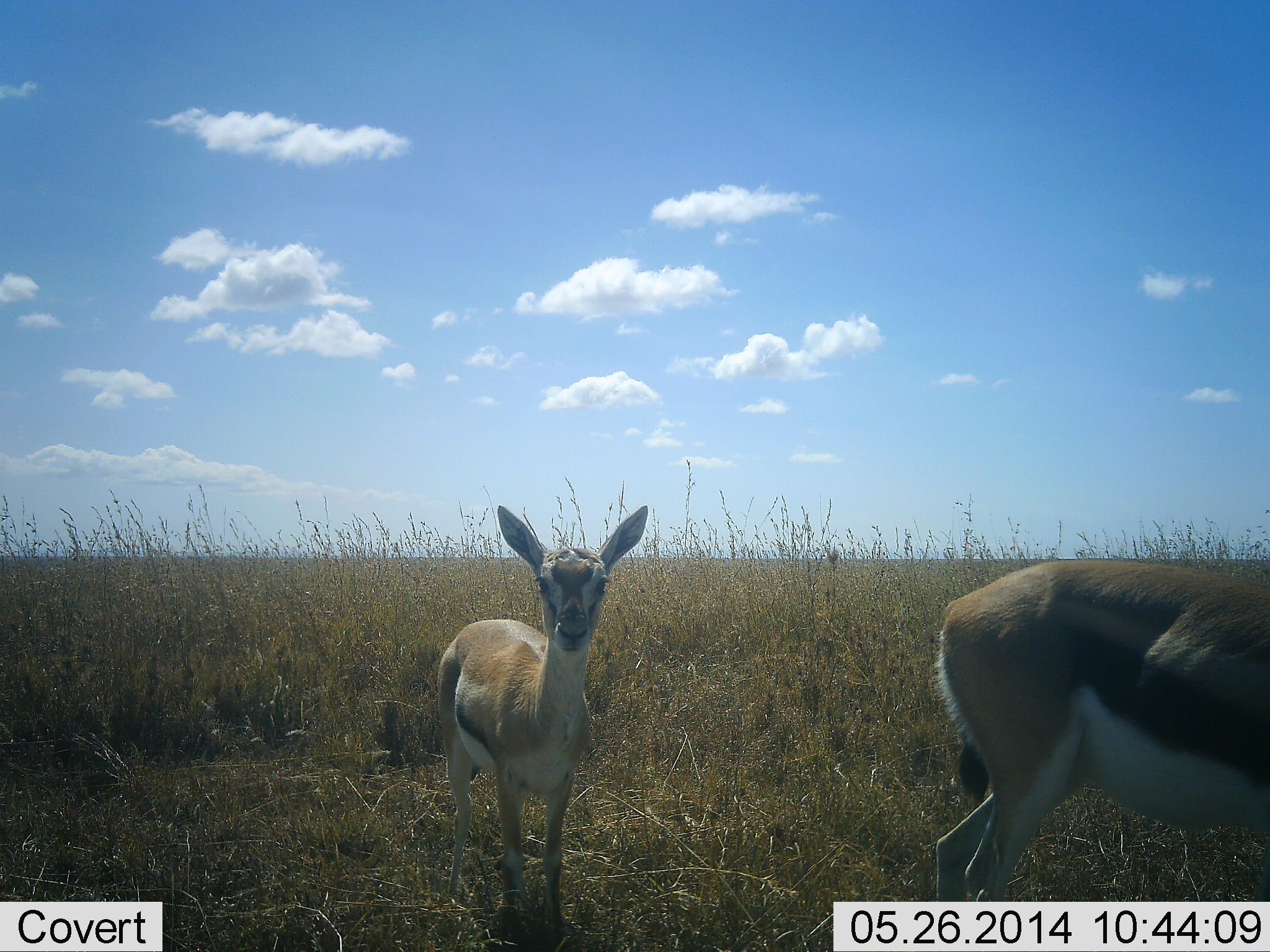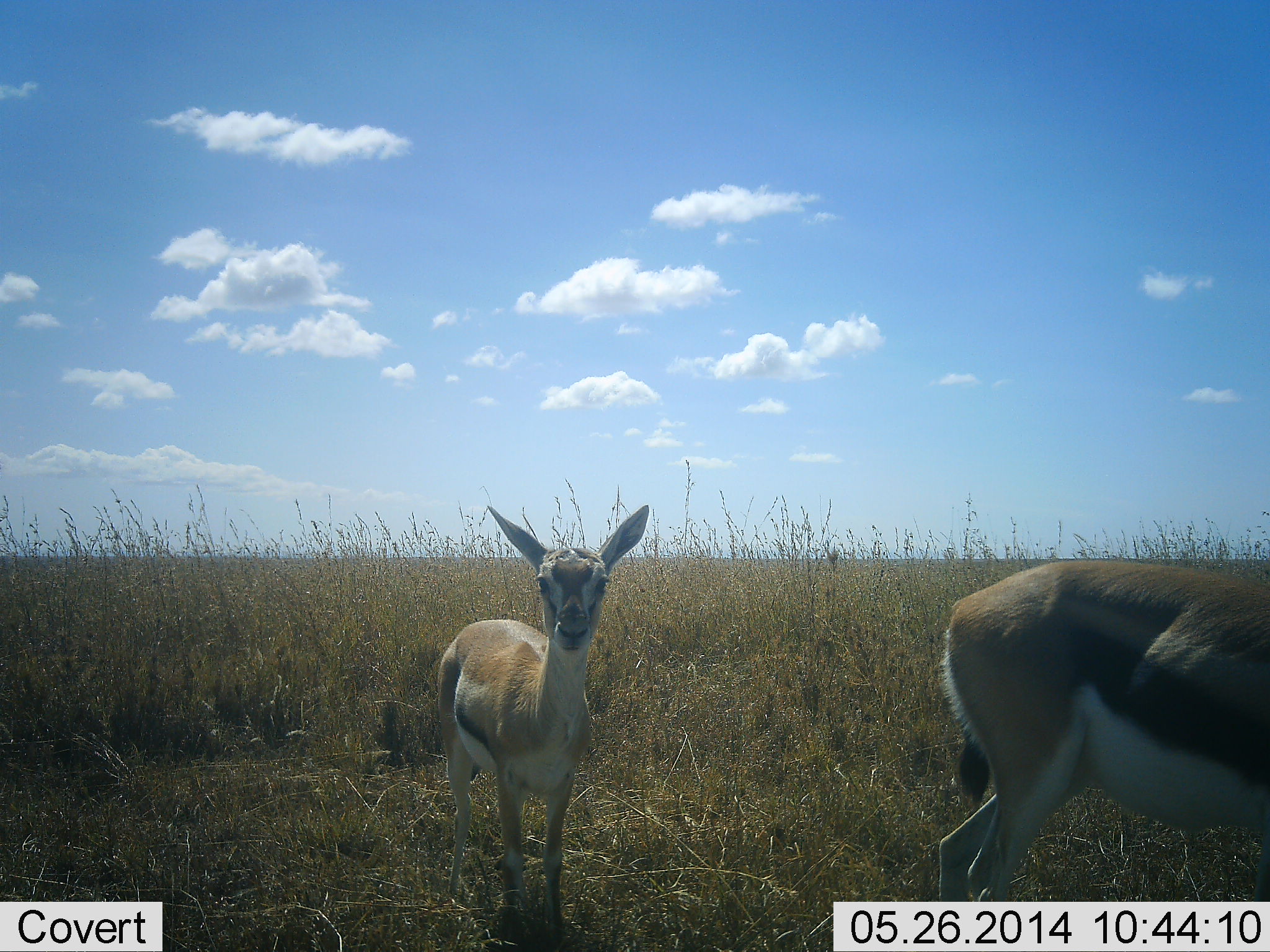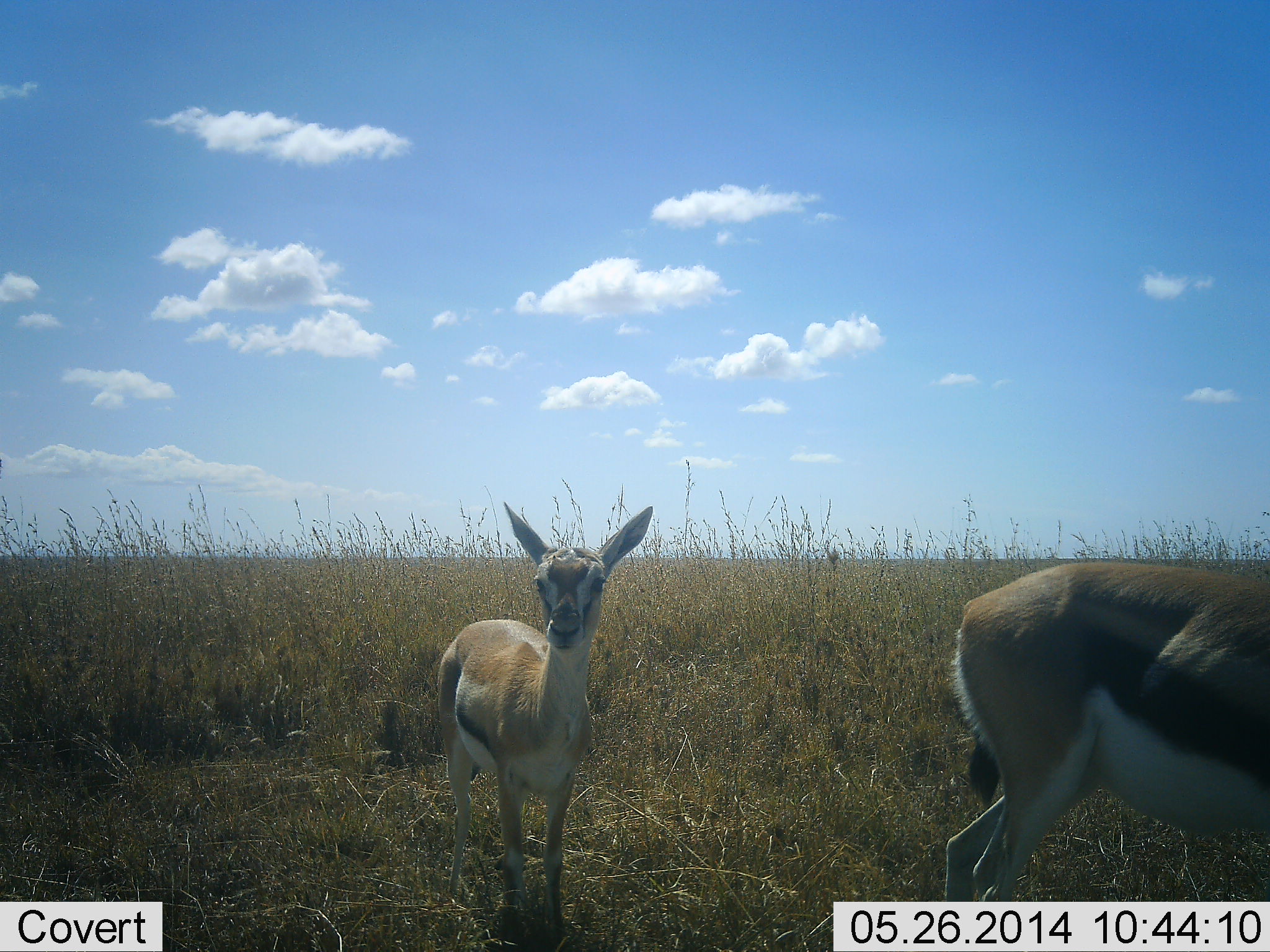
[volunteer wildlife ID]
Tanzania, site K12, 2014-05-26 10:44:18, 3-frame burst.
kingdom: Animalia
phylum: Chordata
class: Mammalia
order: Artiodactyla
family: Bovidae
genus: Eudorcas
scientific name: Eudorcas thomsonii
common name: thomson's gazelle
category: gazellethomsons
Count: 2.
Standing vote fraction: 100%.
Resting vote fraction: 0%.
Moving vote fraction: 0%.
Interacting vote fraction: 0%.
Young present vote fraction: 20%.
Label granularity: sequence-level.